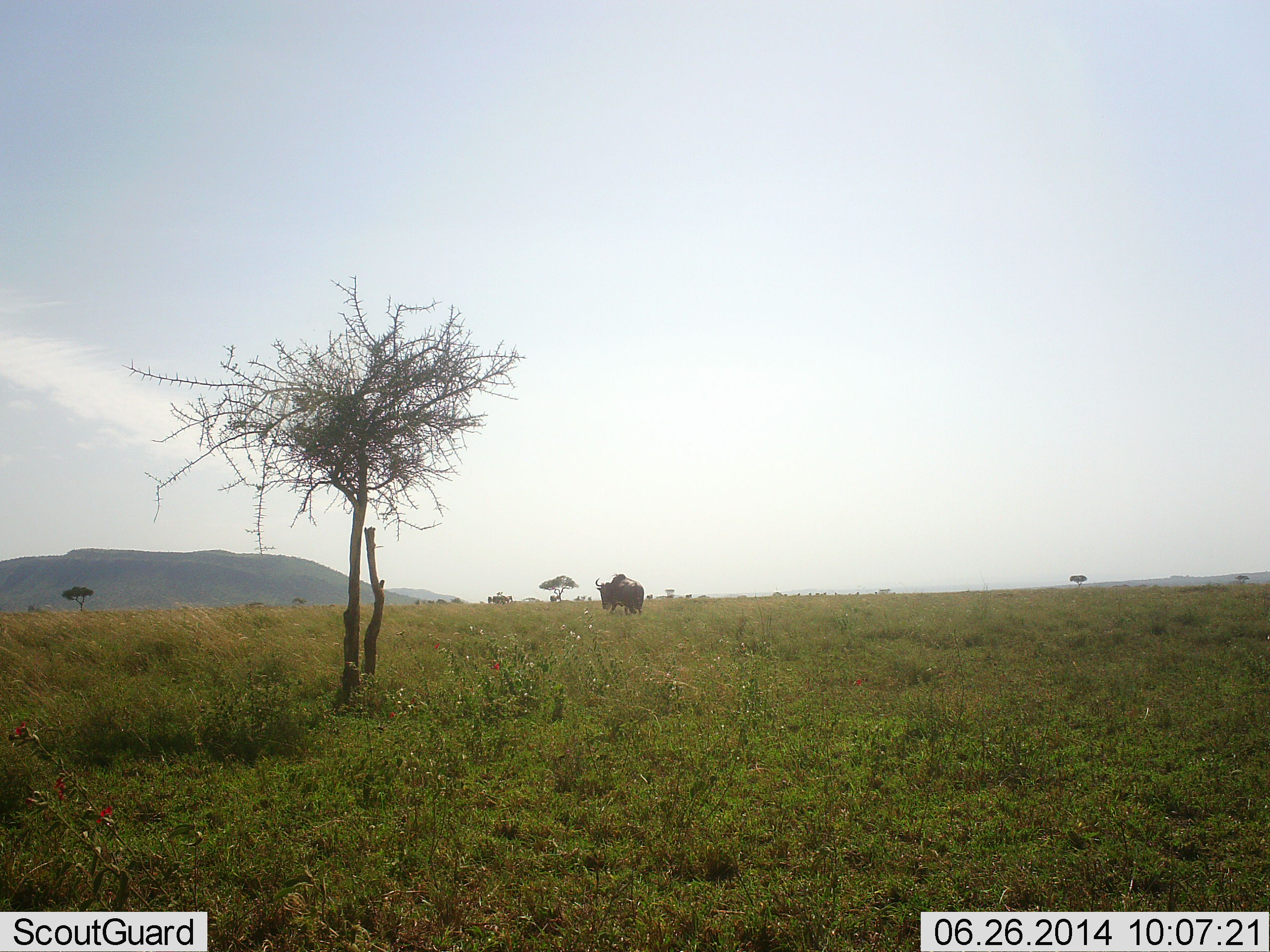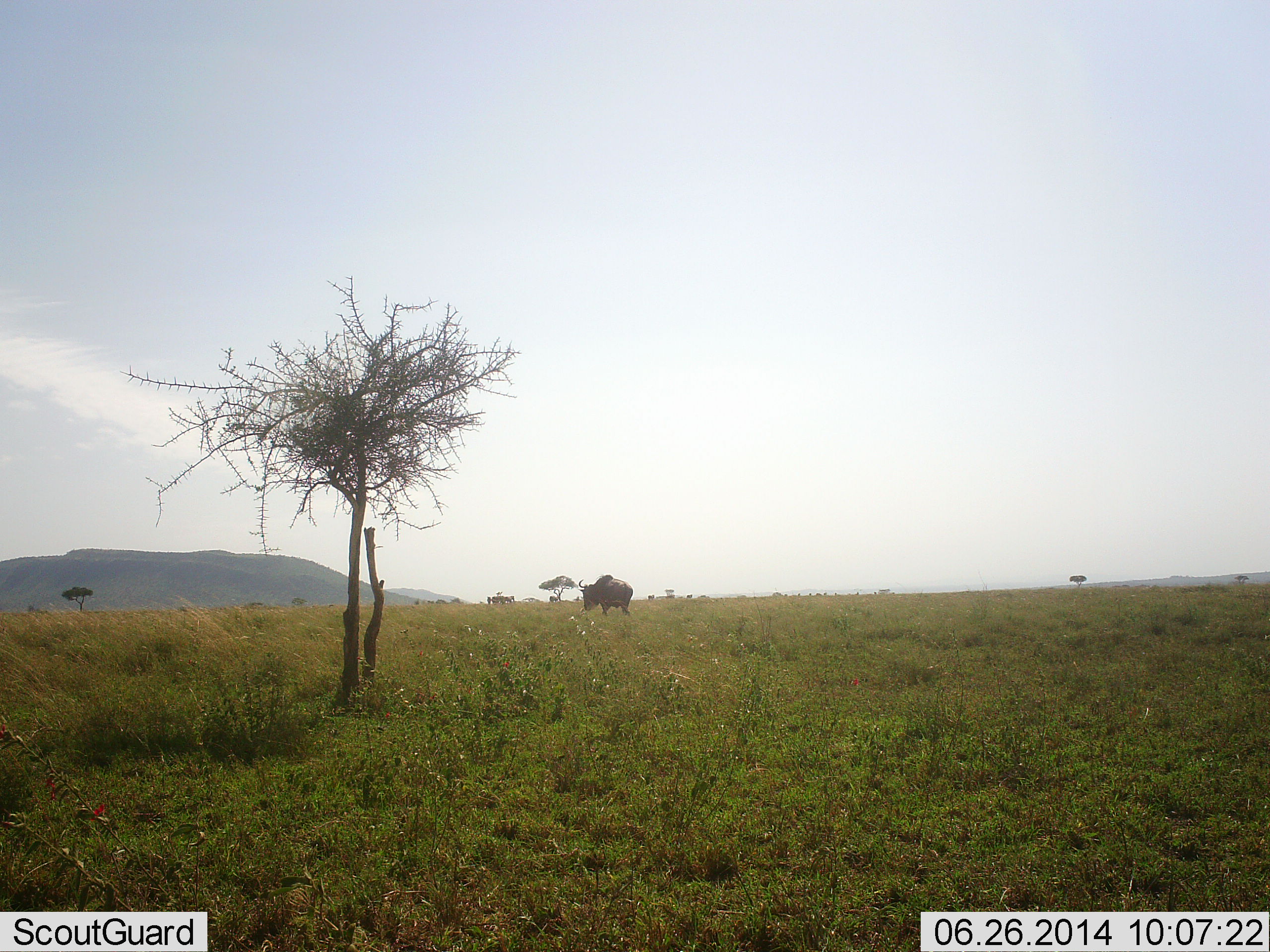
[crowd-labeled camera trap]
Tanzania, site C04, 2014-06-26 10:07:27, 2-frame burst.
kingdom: Animalia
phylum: Chordata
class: Mammalia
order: Artiodactyla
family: Bovidae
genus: Connochaetes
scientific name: Connochaetes taurinus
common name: blue wildebeest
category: wildebeest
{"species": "wildebeest (blue wildebeest) (Connochaetes taurinus)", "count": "1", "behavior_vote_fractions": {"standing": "0%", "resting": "0%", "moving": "80%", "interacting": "0%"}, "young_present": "0%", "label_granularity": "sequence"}